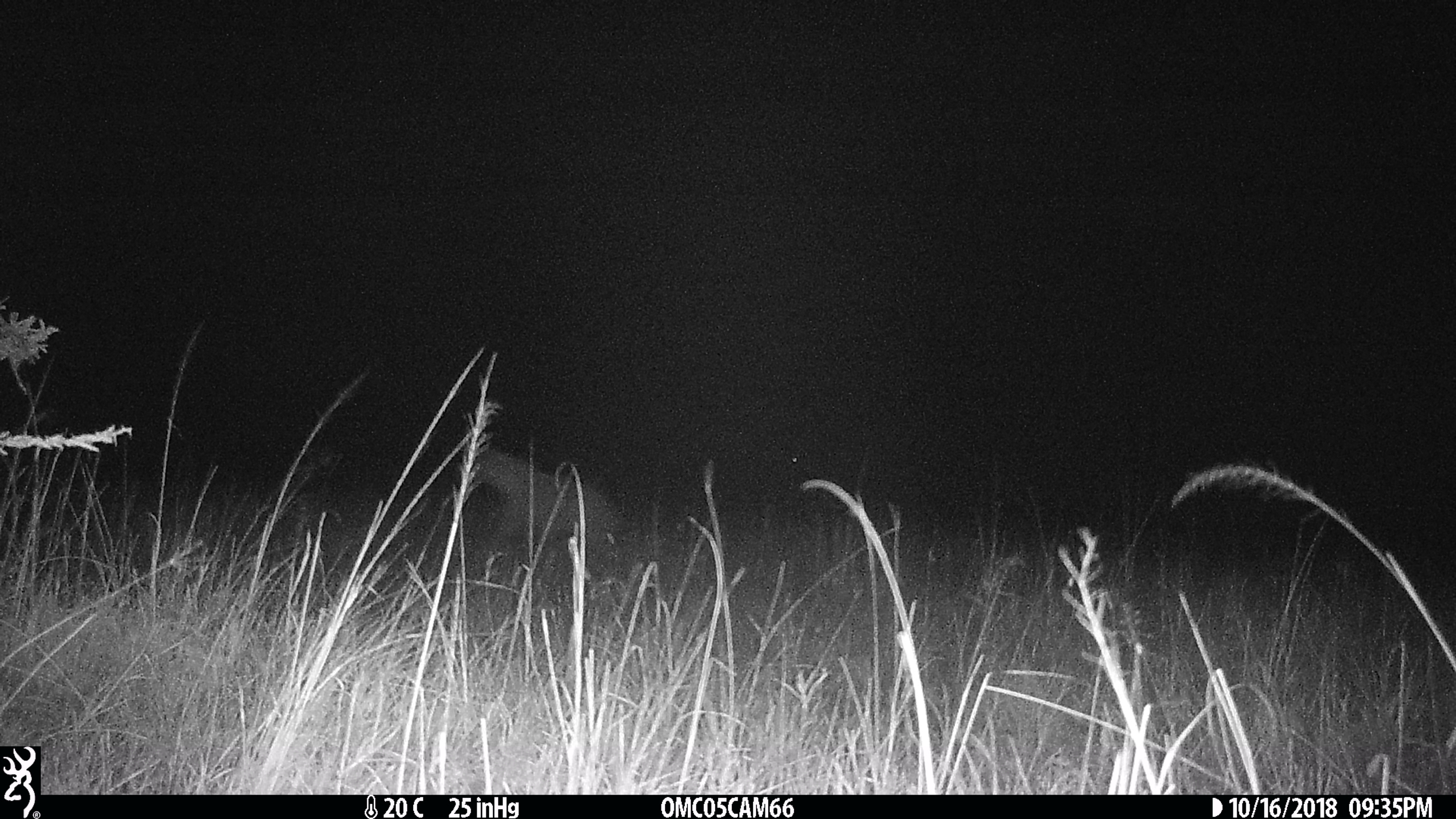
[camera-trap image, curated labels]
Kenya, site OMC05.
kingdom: Animalia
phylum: Chordata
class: Mammalia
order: Carnivora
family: Hyaenidae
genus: Crocuta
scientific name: Crocuta crocuta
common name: spotted hyena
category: hyena spotted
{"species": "hyena spotted (spotted hyena) (Crocuta crocuta)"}